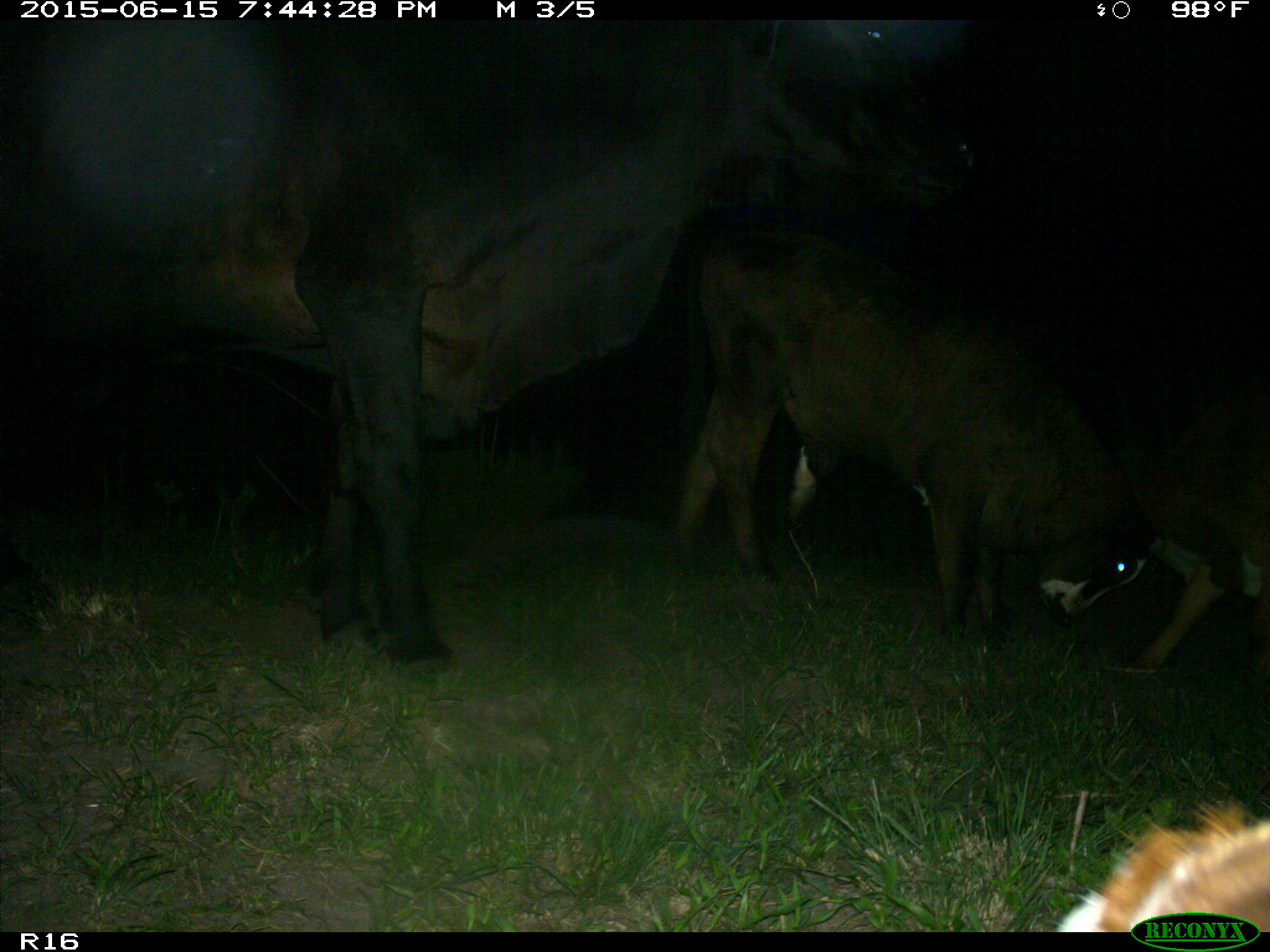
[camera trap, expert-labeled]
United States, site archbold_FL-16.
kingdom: Animalia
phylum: Chordata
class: Mammalia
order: Artiodactyla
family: Bovidae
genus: Bos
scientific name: Bos taurus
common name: domestic cow